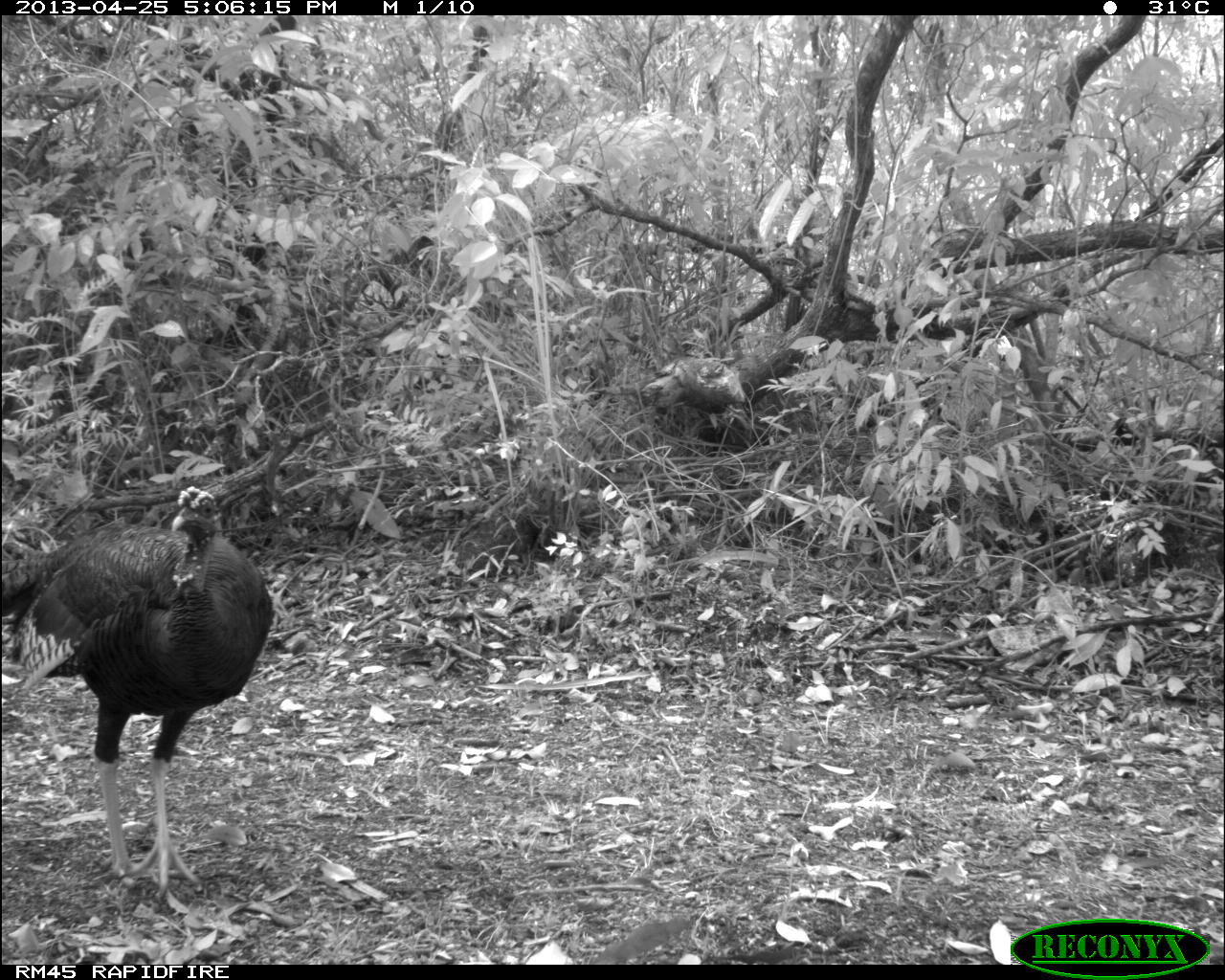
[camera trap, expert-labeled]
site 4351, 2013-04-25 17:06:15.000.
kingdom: Animalia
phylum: Chordata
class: Aves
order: Galliformes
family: Phasianidae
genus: Meleagris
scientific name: Meleagris ocellata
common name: ocellated turkey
Meleagris ocellata (ocellated turkey), count 3.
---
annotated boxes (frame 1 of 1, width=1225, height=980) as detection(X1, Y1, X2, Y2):
meleagris ocellata: detection(2, 481, 280, 901)